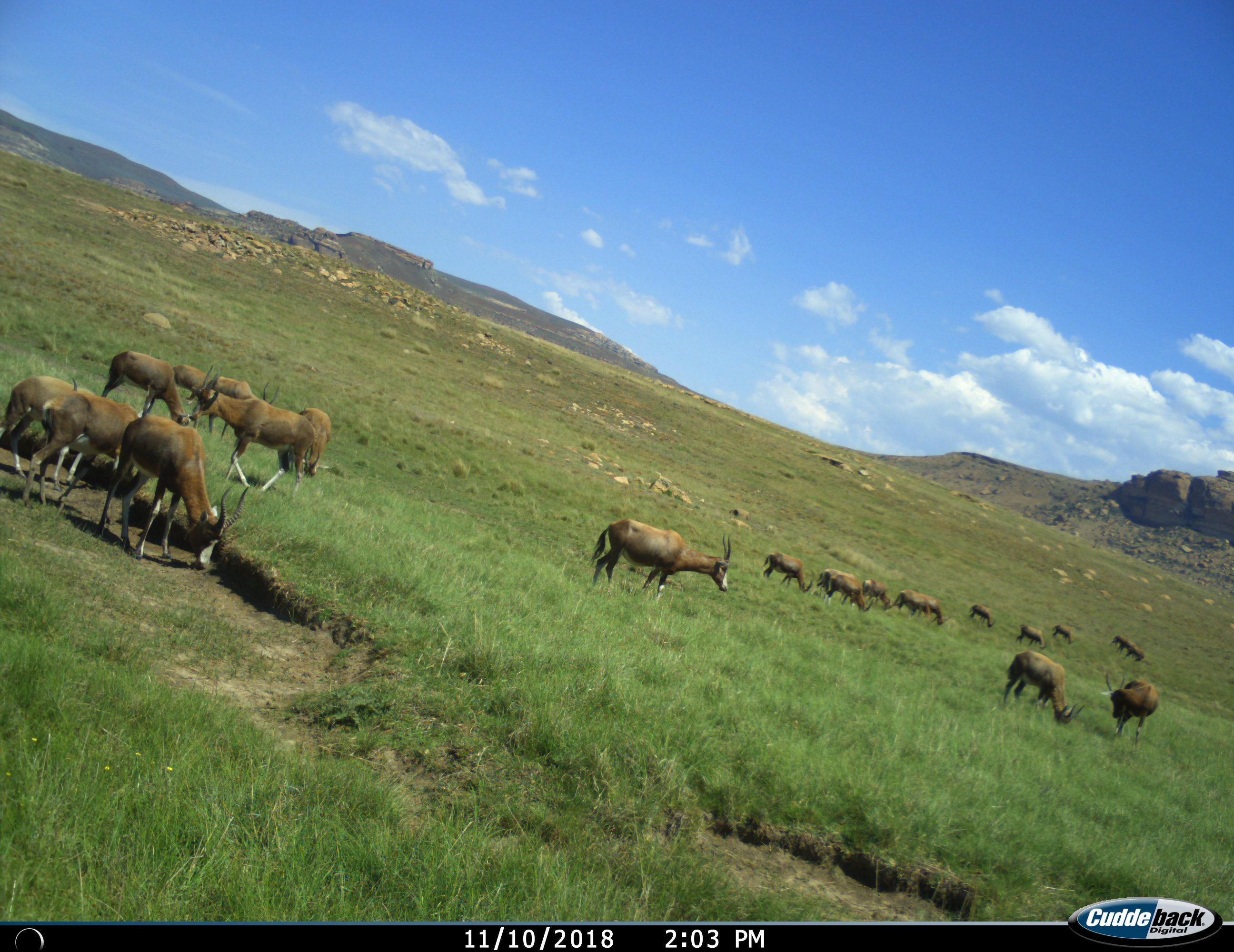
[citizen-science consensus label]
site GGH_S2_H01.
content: unidentified animal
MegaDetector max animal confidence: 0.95